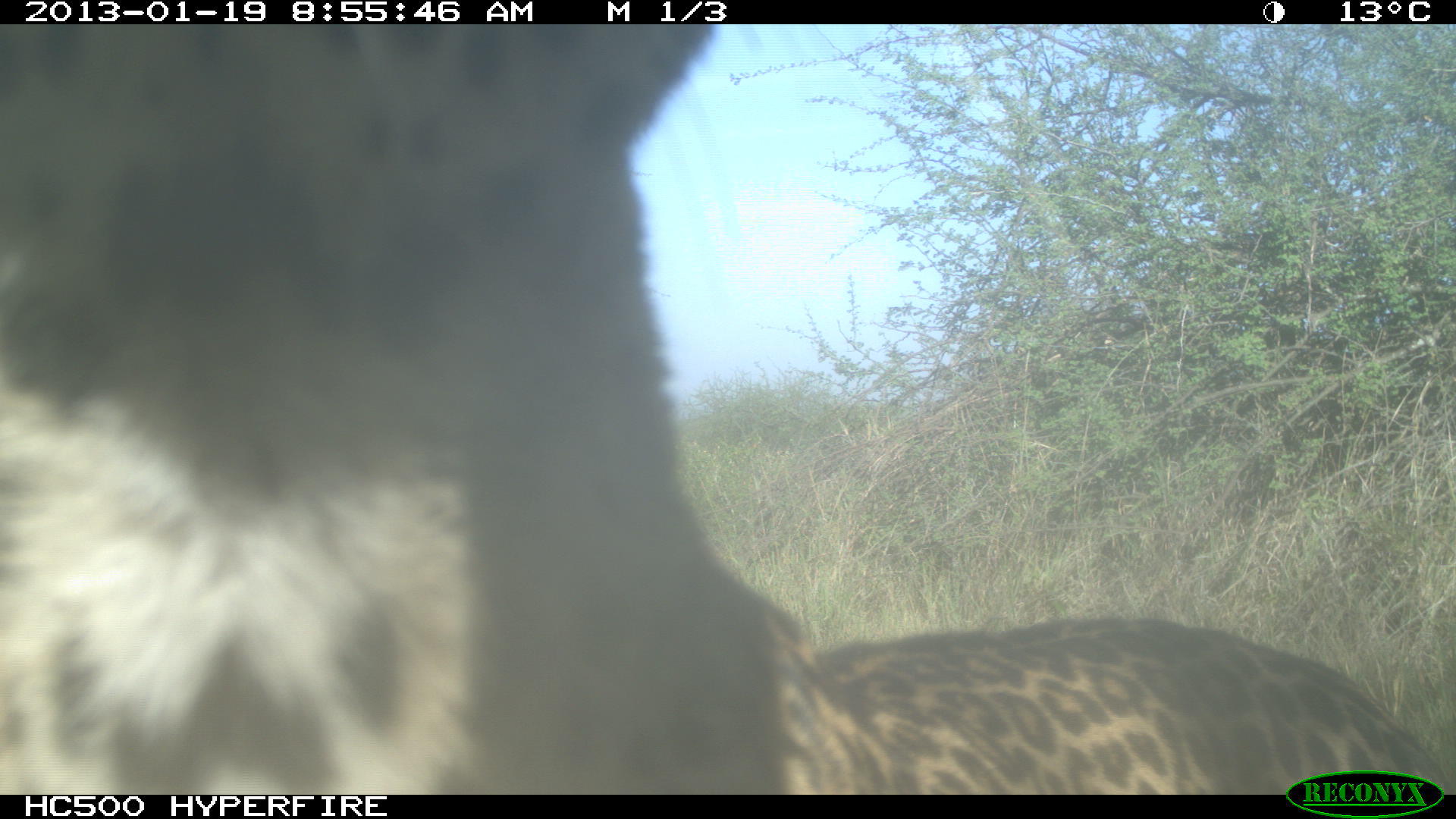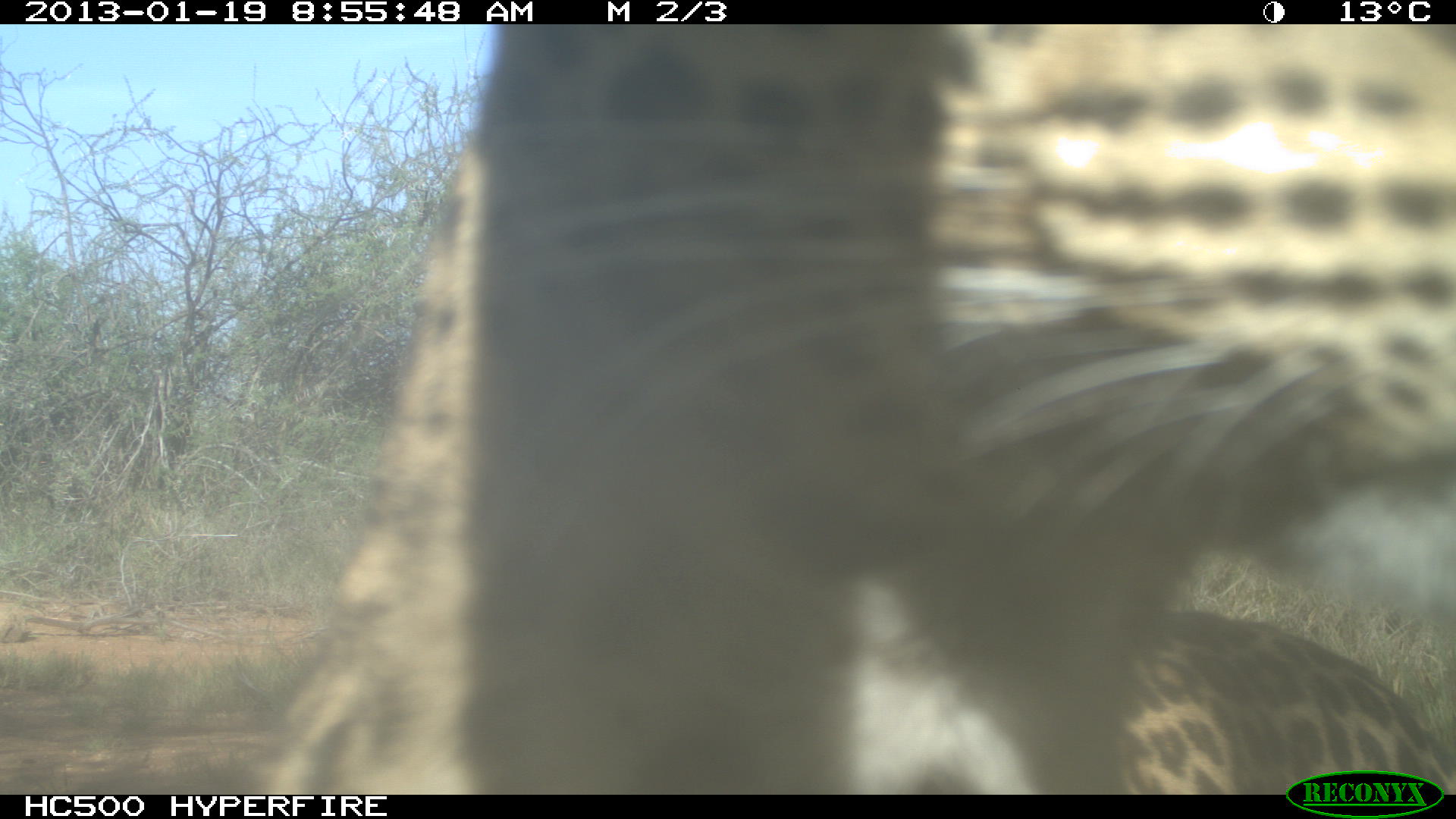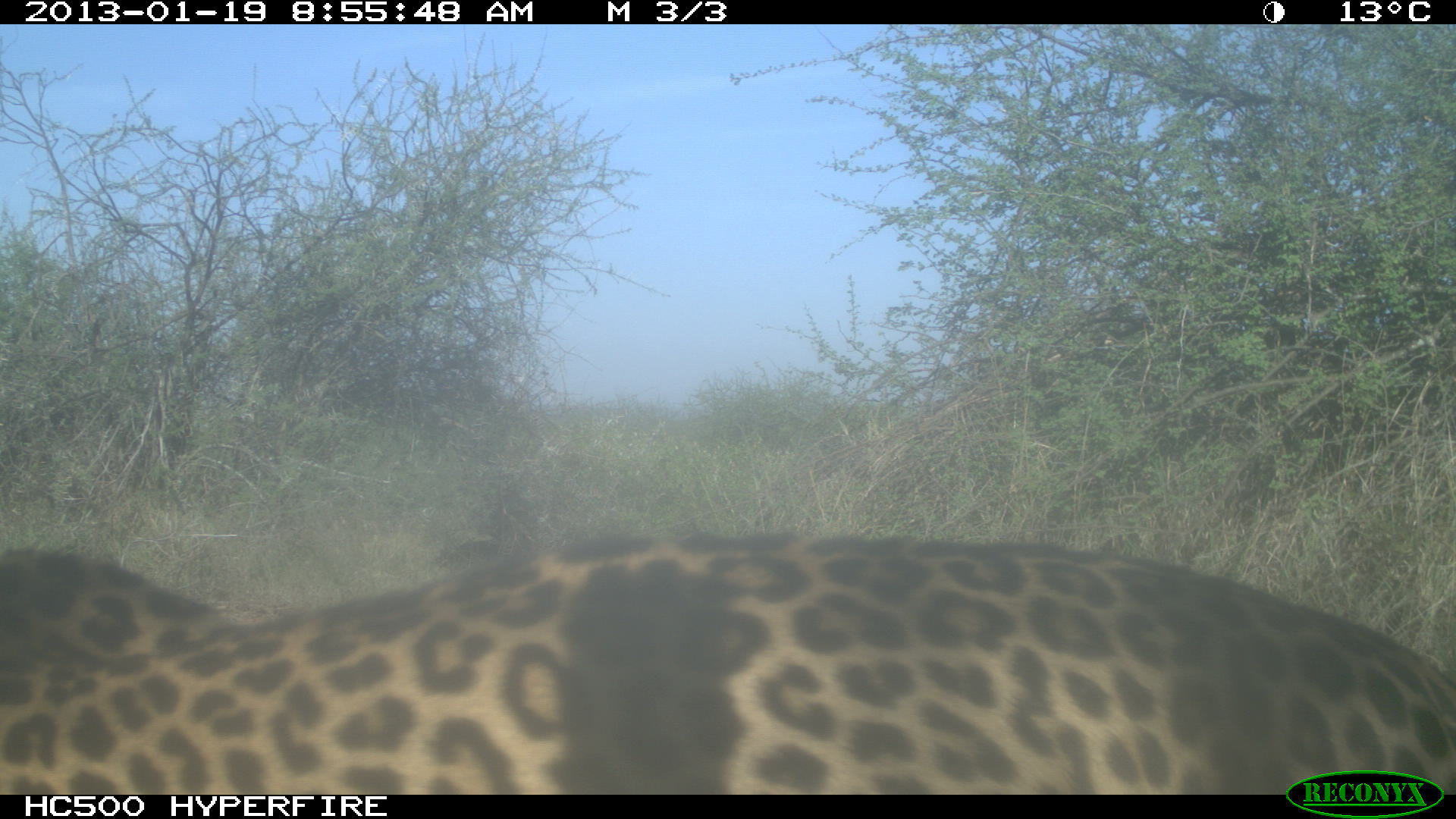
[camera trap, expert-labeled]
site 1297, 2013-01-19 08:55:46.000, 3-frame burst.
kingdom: Animalia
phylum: Chordata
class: Mammalia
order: Carnivora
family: Felidae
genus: Panthera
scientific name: Panthera pardus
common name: leopard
Panthera pardus (leopard), count 1.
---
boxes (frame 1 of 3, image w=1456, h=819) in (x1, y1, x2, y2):
panthera pardus: (2, 23, 1438, 789)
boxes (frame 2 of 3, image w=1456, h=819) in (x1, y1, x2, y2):
panthera pardus: (260, 23, 1456, 789)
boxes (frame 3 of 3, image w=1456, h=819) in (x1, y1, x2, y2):
panthera pardus: (0, 529, 1456, 792)